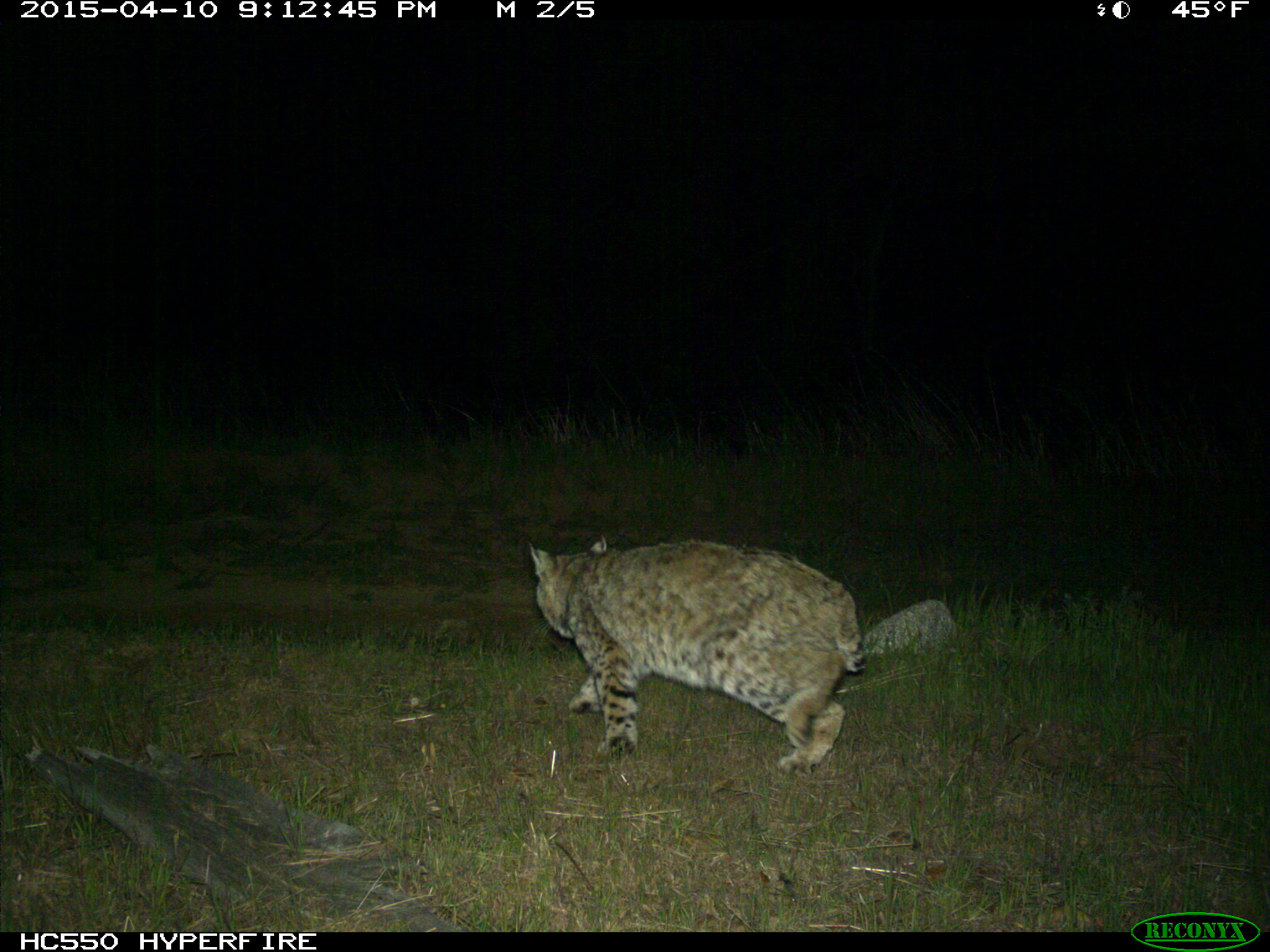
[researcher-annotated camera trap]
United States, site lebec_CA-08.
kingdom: Animalia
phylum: Chordata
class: Mammalia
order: Carnivora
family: Felidae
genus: Lynx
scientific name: Lynx rufus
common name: bobcat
Lynx rufus (bobcat).